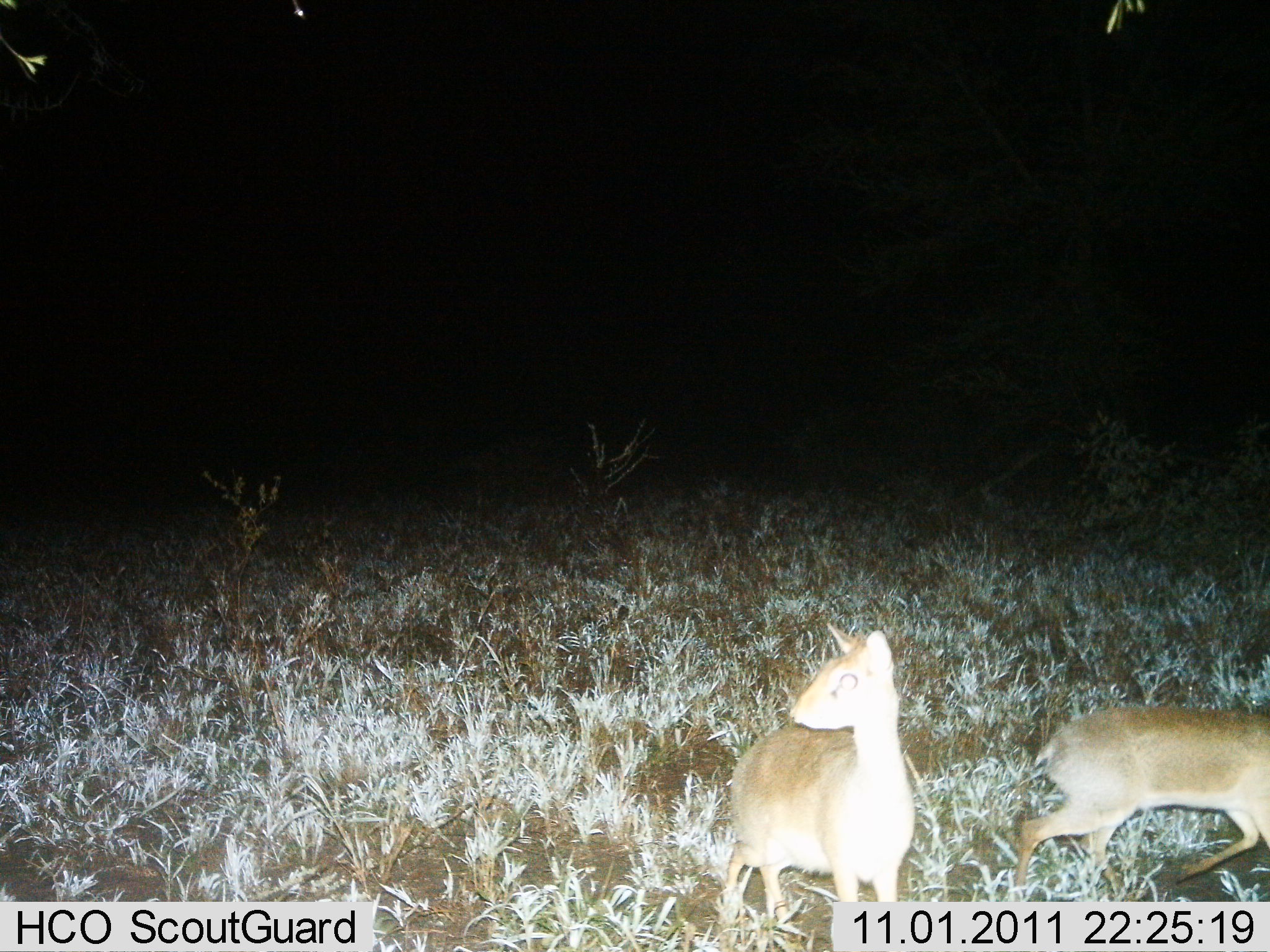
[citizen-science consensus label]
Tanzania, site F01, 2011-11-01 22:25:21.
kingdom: Animalia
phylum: Chordata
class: Mammalia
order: Artiodactyla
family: Bovidae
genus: Madoqua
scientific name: Madoqua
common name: dikdik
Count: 2.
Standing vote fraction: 92%.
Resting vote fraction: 0%.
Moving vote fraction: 67%.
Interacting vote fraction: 0%.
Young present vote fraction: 0%.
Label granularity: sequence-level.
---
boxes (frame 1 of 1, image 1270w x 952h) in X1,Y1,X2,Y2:
animal: 716,618,917,951; 1011,696,1270,939